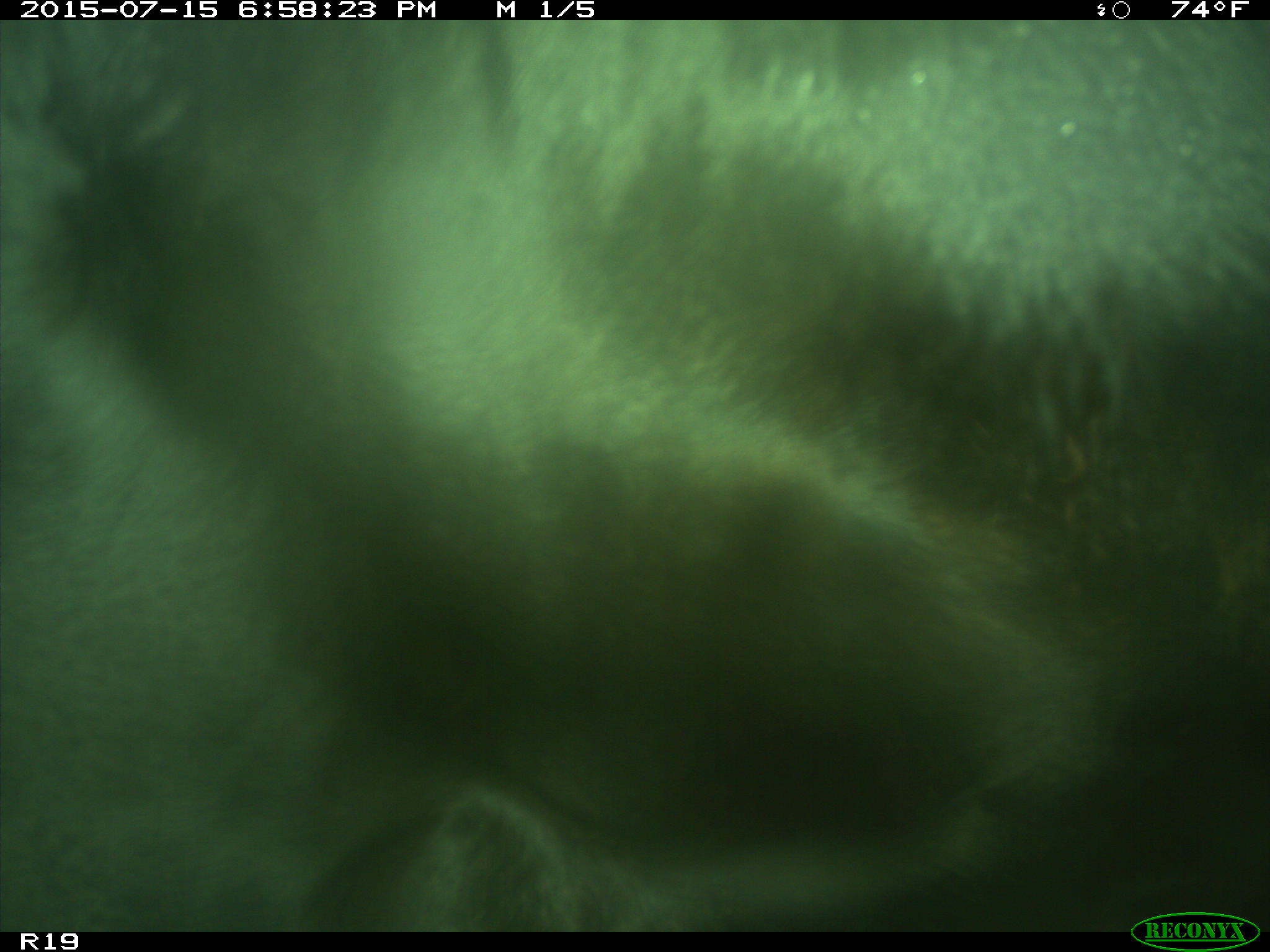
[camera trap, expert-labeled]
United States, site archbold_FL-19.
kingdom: Animalia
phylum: Chordata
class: Mammalia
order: Artiodactyla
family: Bovidae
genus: Bos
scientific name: Bos taurus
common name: domestic cow